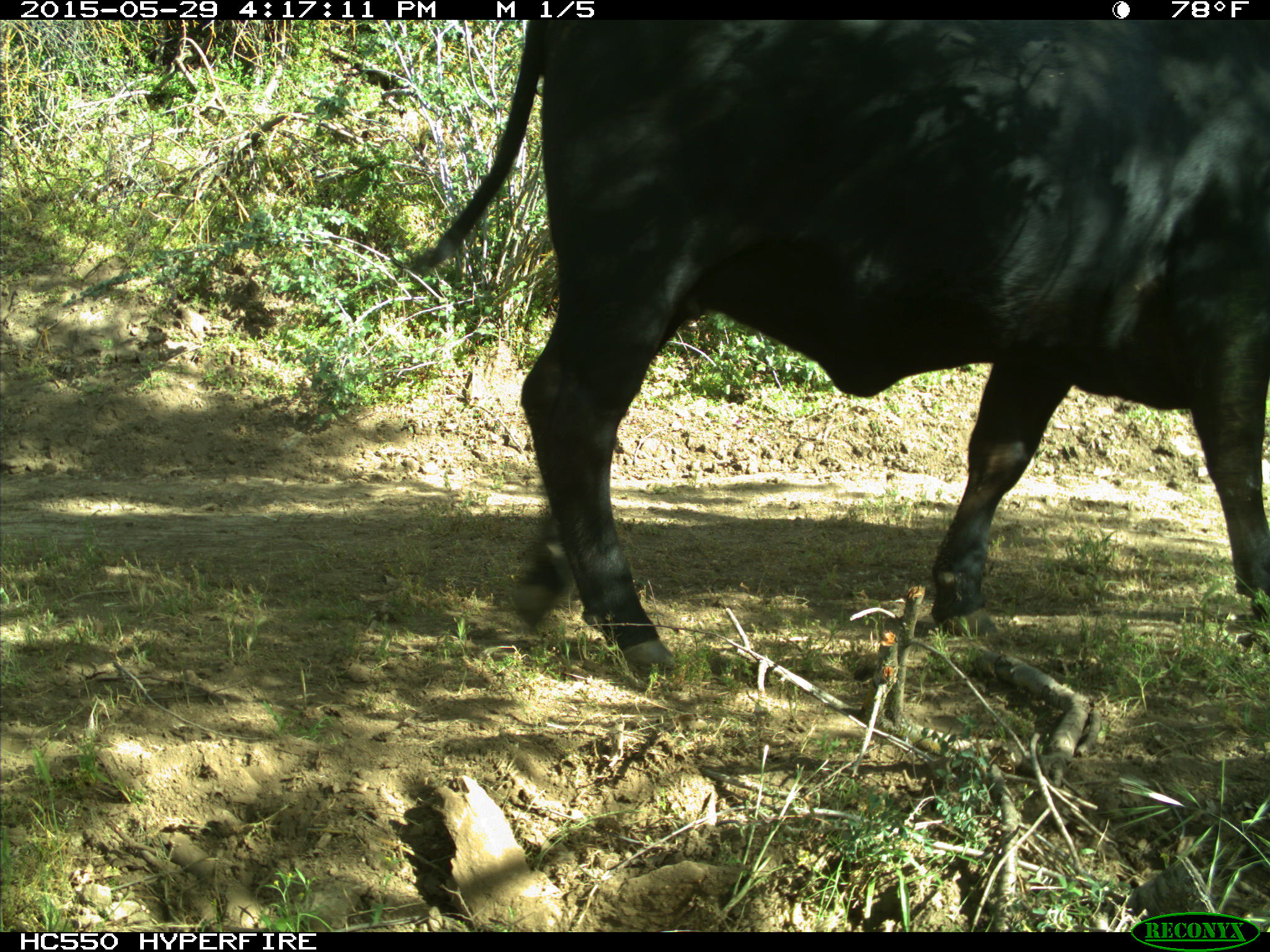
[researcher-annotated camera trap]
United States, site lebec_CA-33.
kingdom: Animalia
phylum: Chordata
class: Mammalia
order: Artiodactyla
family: Bovidae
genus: Bos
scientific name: Bos taurus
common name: domestic cow